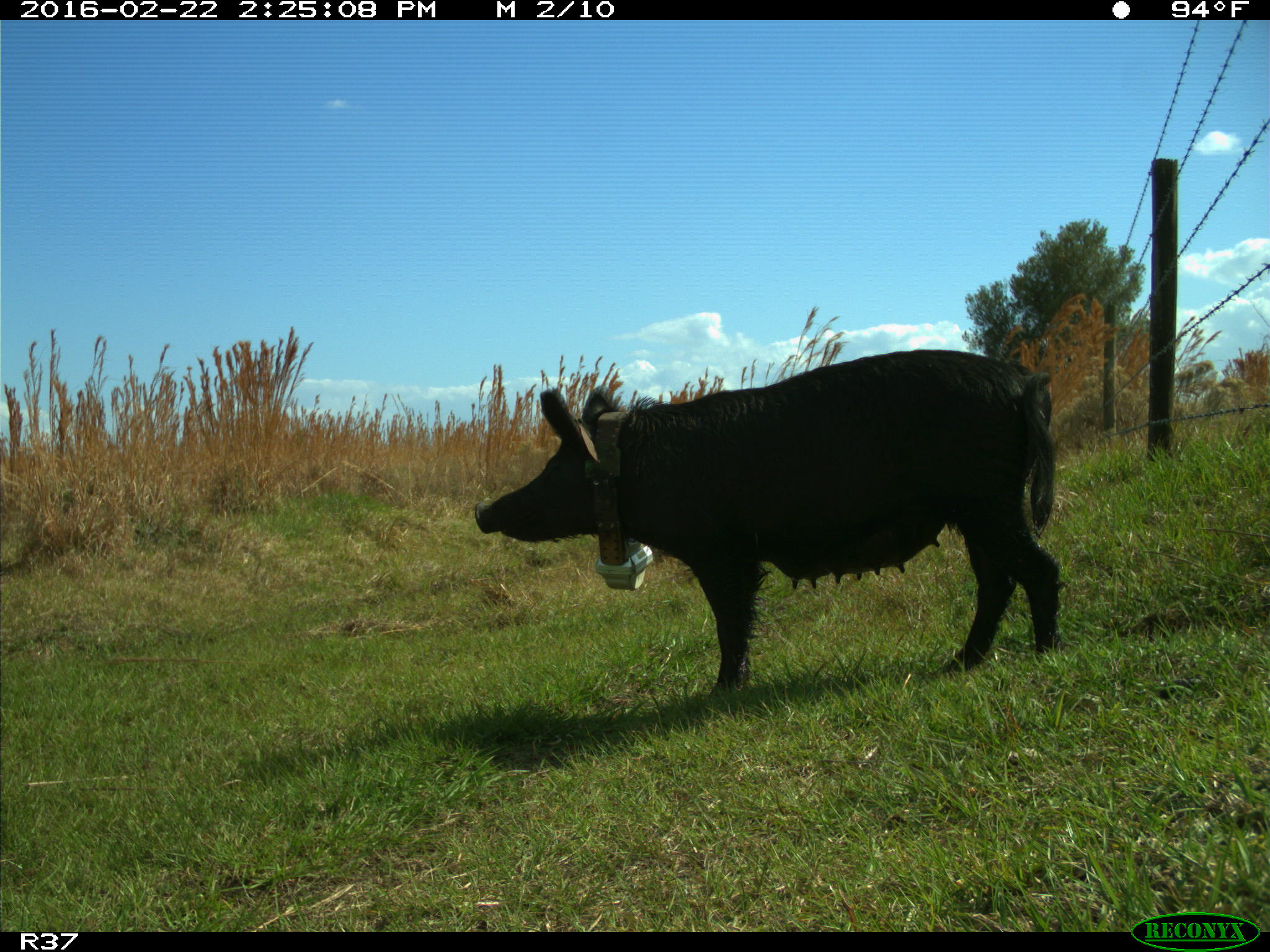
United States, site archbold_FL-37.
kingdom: Animalia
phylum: Chordata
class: Mammalia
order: Artiodactyla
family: Suidae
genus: Sus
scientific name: Sus scrofa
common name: wild boar